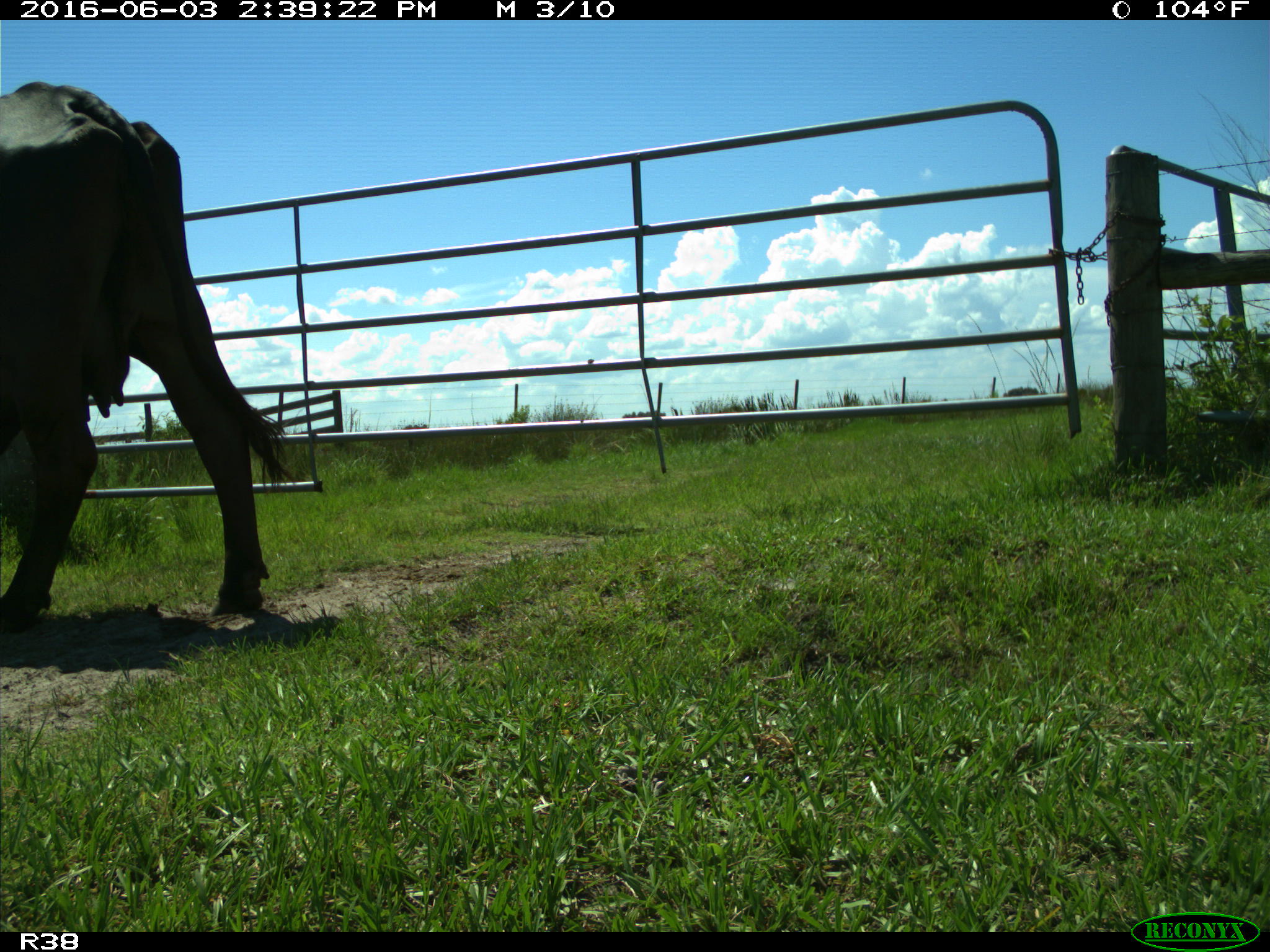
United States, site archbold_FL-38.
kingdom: Animalia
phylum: Chordata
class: Mammalia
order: Artiodactyla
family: Bovidae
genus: Bos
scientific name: Bos taurus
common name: domestic cow